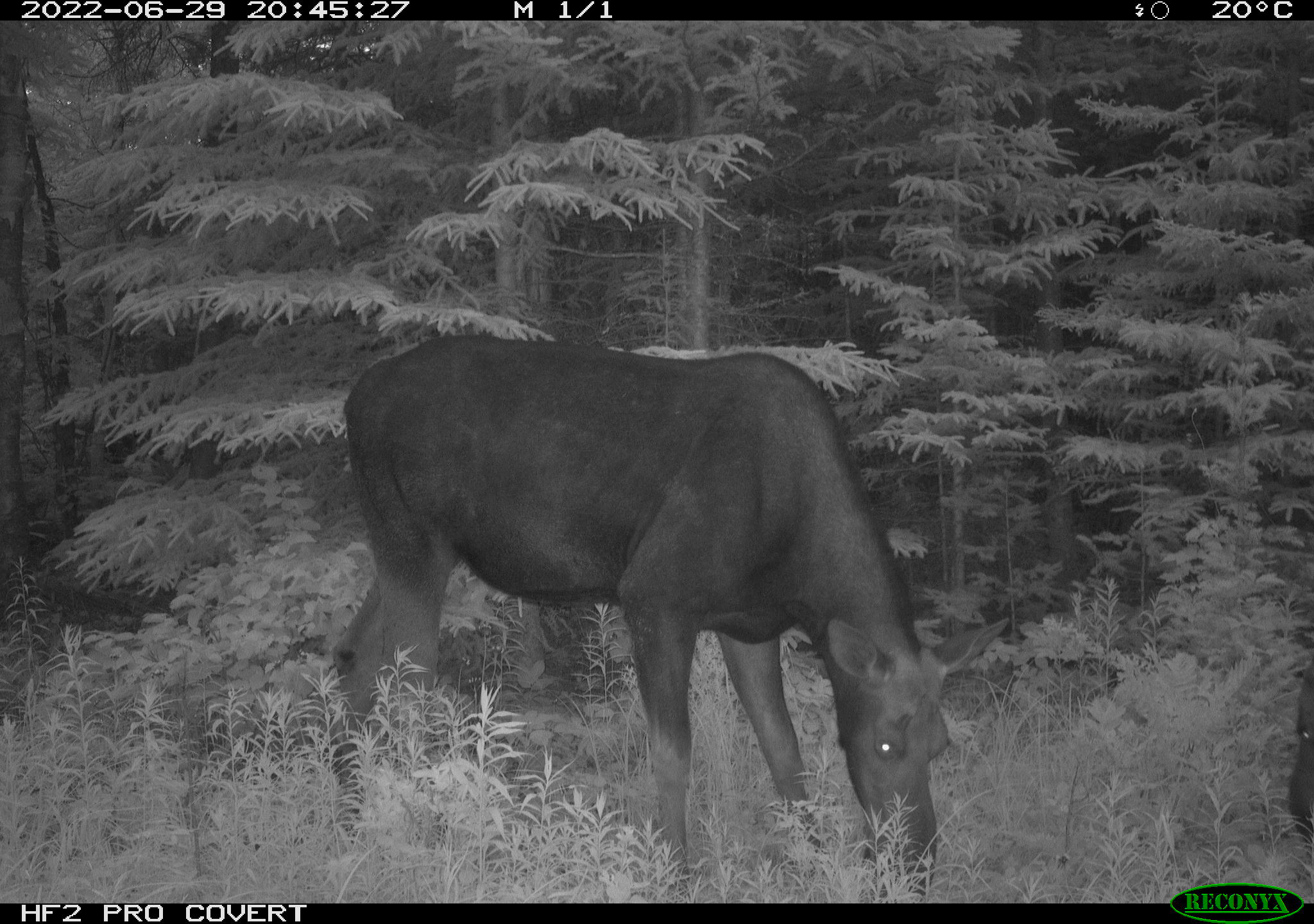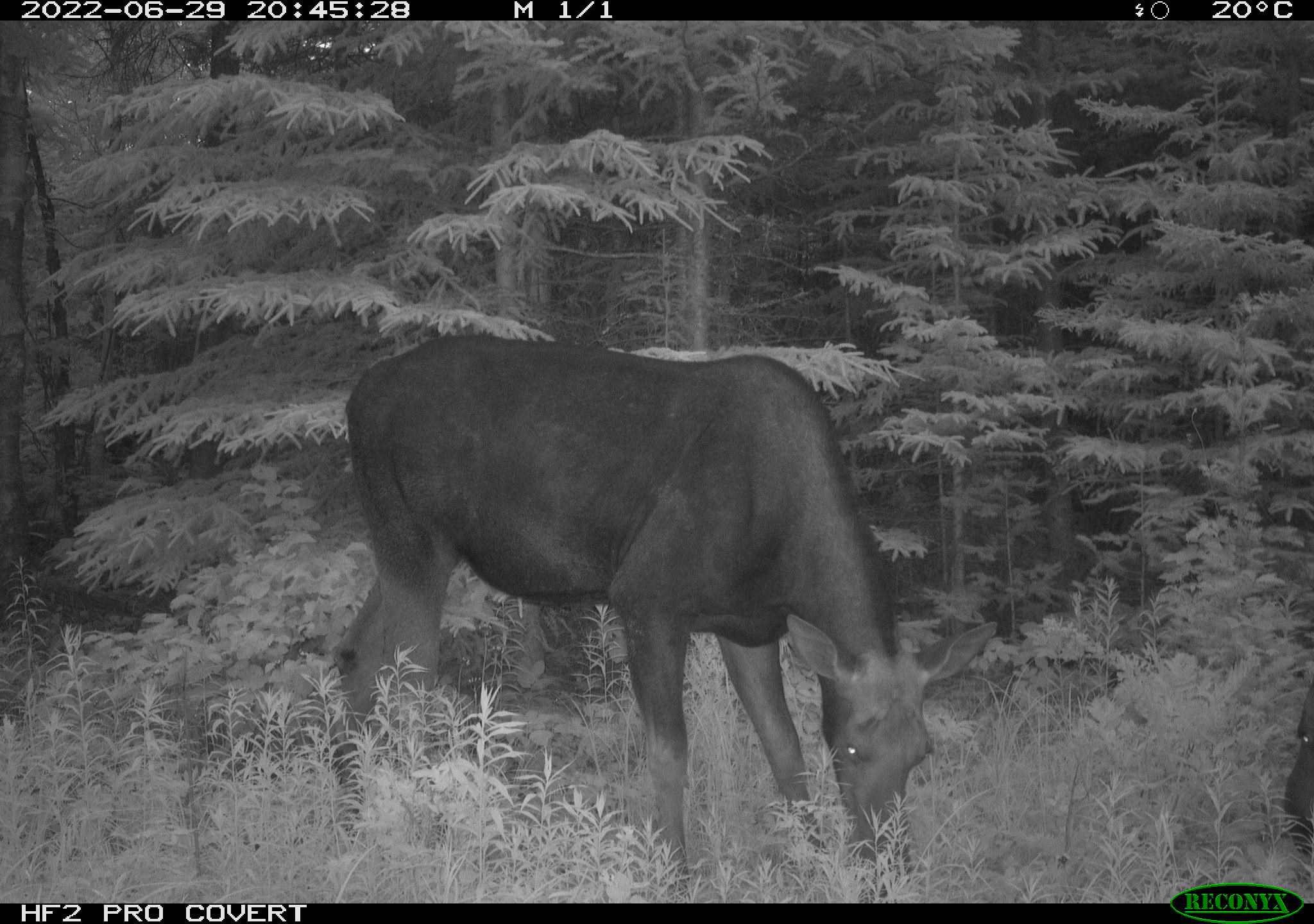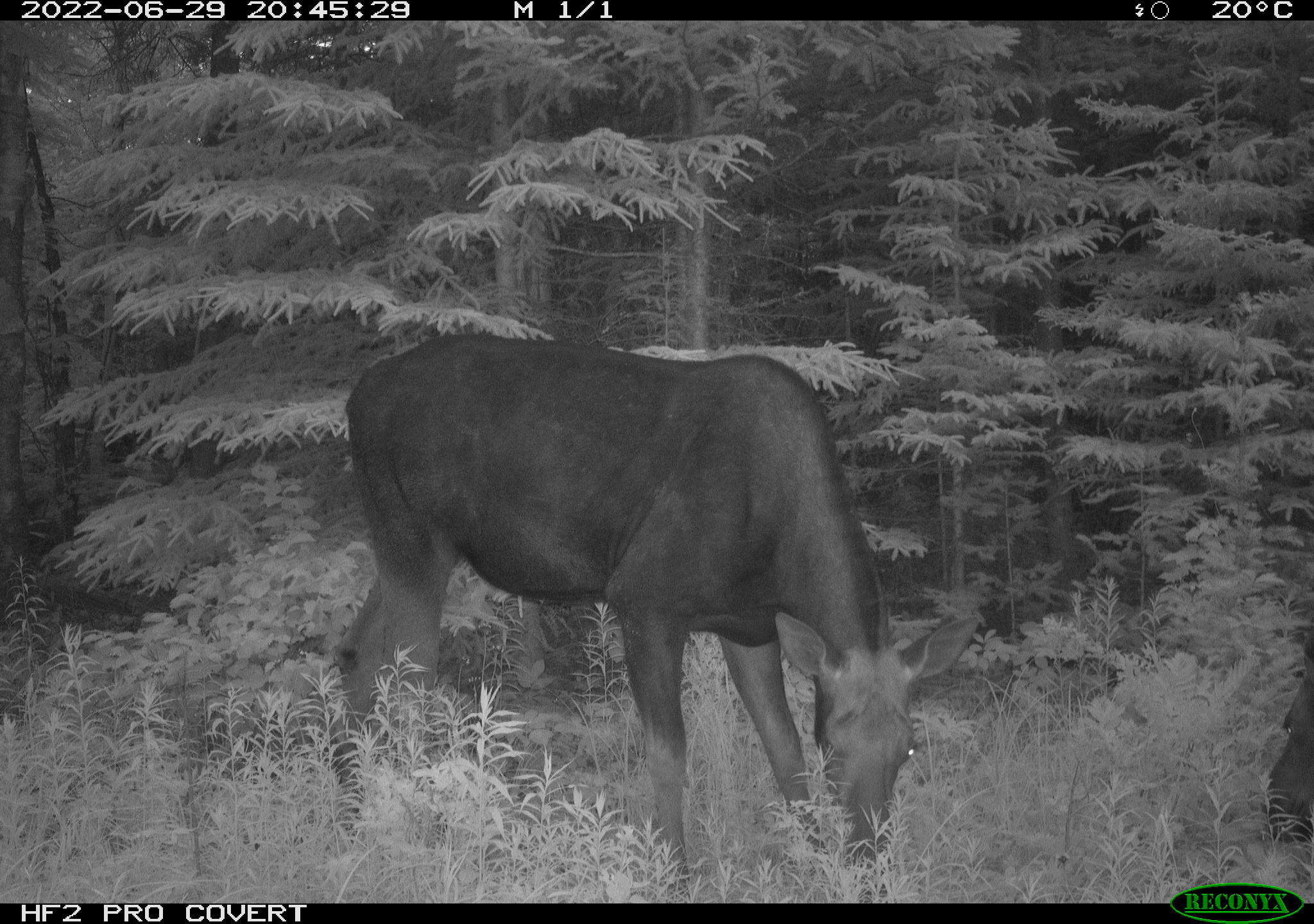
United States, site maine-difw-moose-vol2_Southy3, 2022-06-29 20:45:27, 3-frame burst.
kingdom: Animalia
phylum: Chordata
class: Mammalia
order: Artiodactyla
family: Cervidae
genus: Alces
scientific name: Alces alces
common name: moose